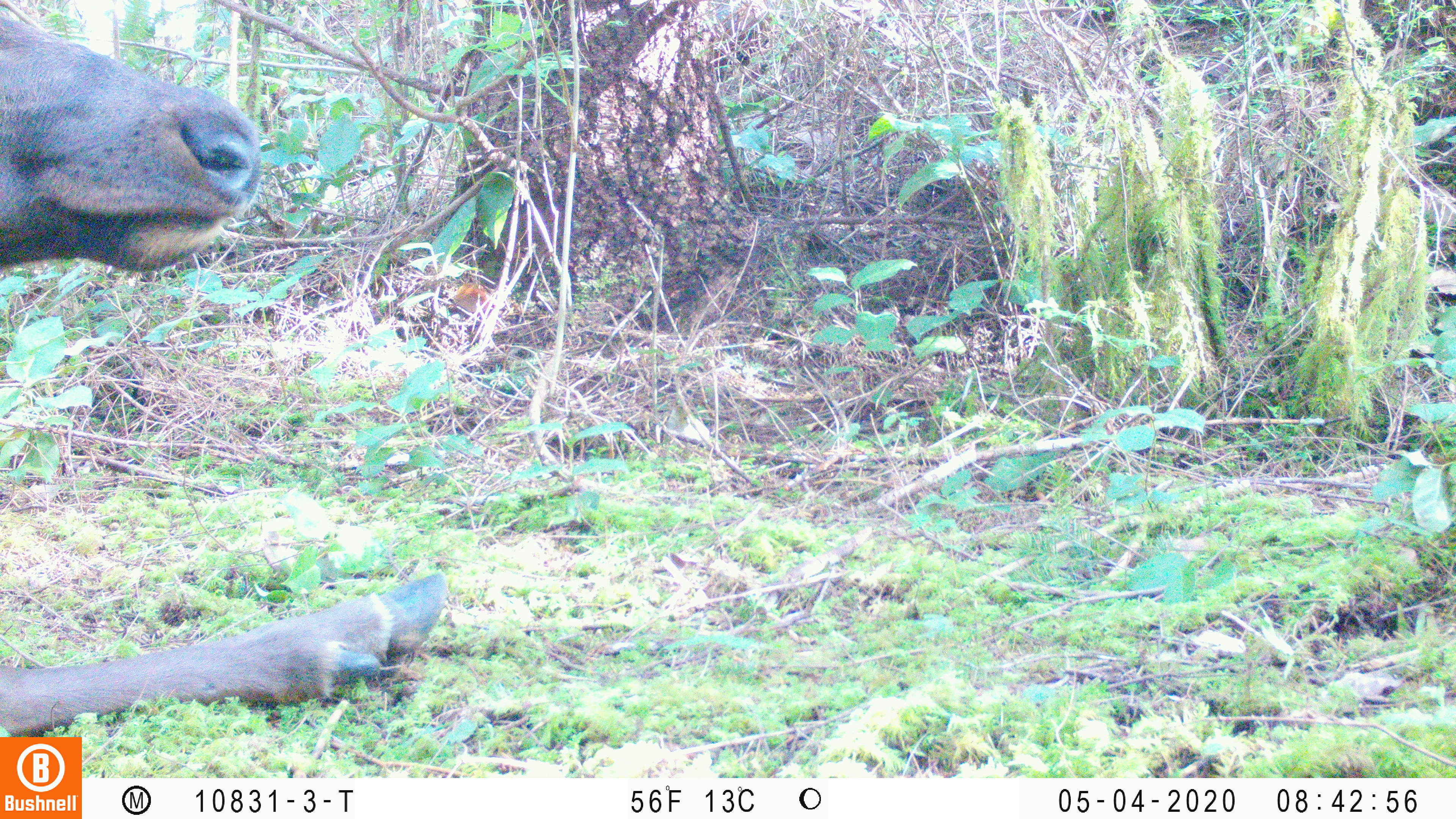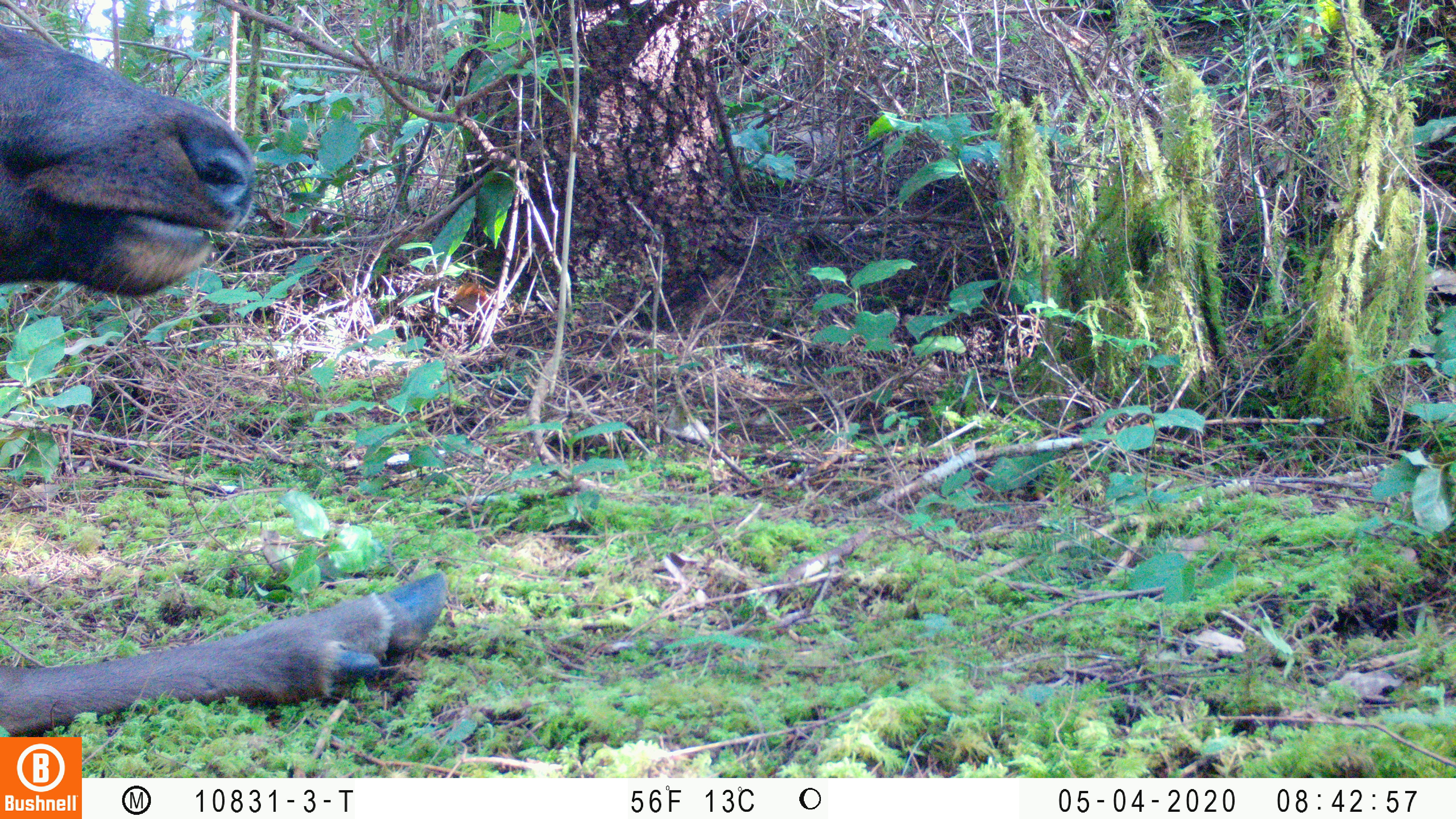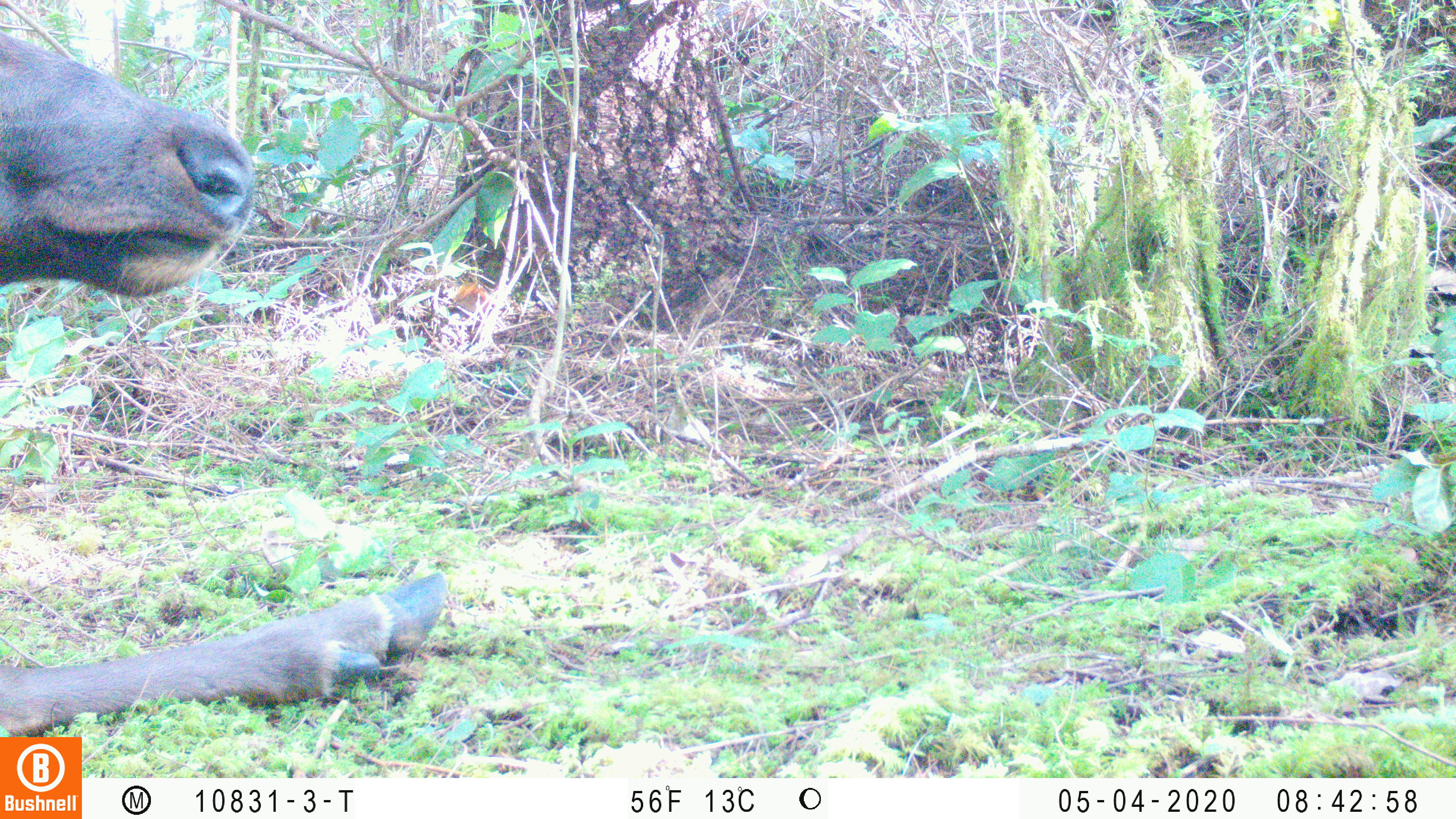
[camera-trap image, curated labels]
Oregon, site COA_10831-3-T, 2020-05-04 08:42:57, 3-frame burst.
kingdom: Animalia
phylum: Chordata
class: Mammalia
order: Artiodactyla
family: Cervidae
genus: Cervus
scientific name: Cervus canadensis roosevelti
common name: roosevelt elk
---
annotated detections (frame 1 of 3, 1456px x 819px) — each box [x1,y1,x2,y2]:
roosevelt elk: [2,8,448,730]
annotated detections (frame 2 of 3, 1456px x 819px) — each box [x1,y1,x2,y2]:
roosevelt elk: [2,16,454,730]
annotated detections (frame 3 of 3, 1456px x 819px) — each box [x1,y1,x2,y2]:
roosevelt elk: [4,23,455,727]